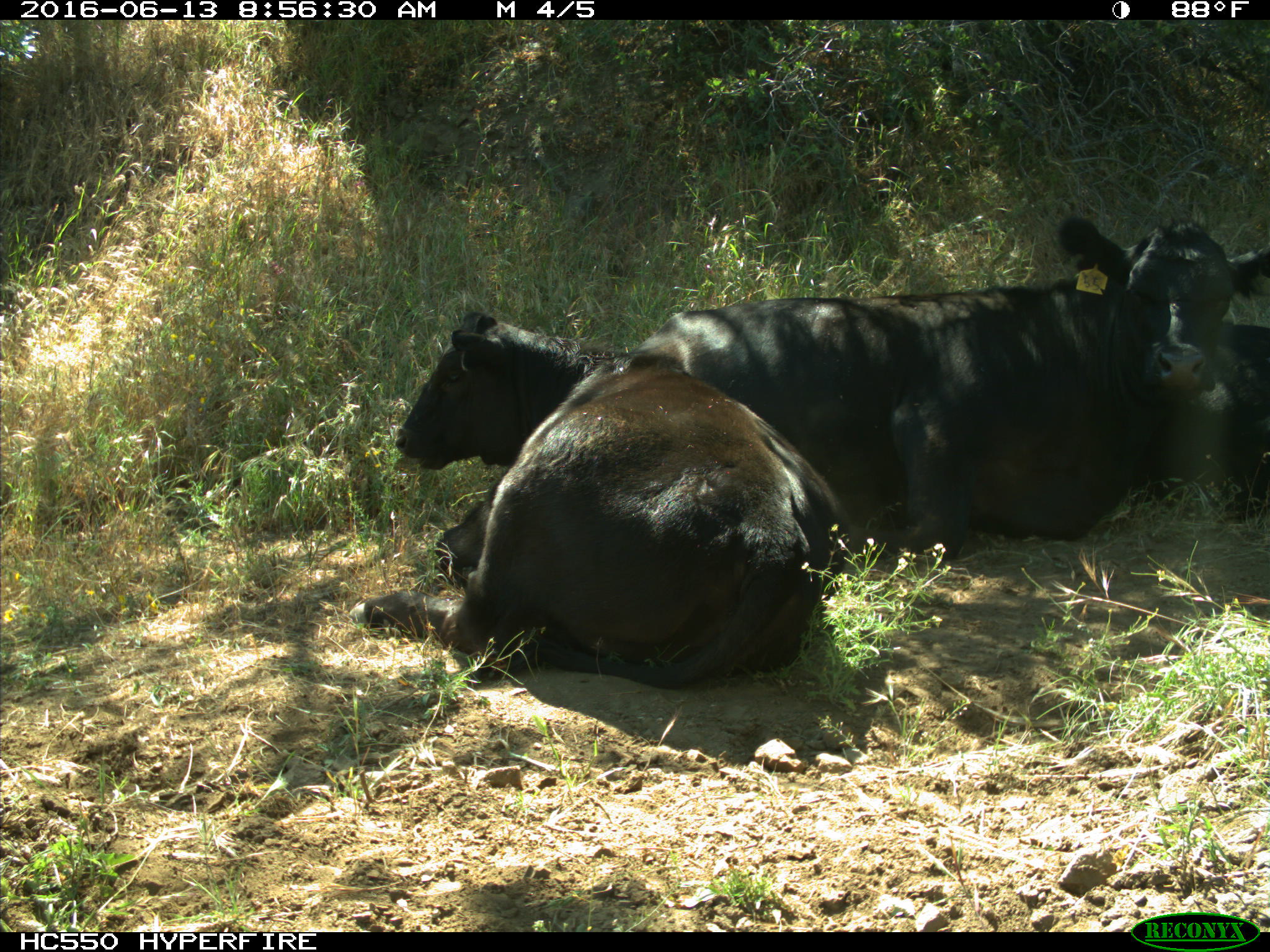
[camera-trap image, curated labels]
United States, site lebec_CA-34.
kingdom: Animalia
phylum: Chordata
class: Mammalia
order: Artiodactyla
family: Bovidae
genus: Bos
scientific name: Bos taurus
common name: domestic cow